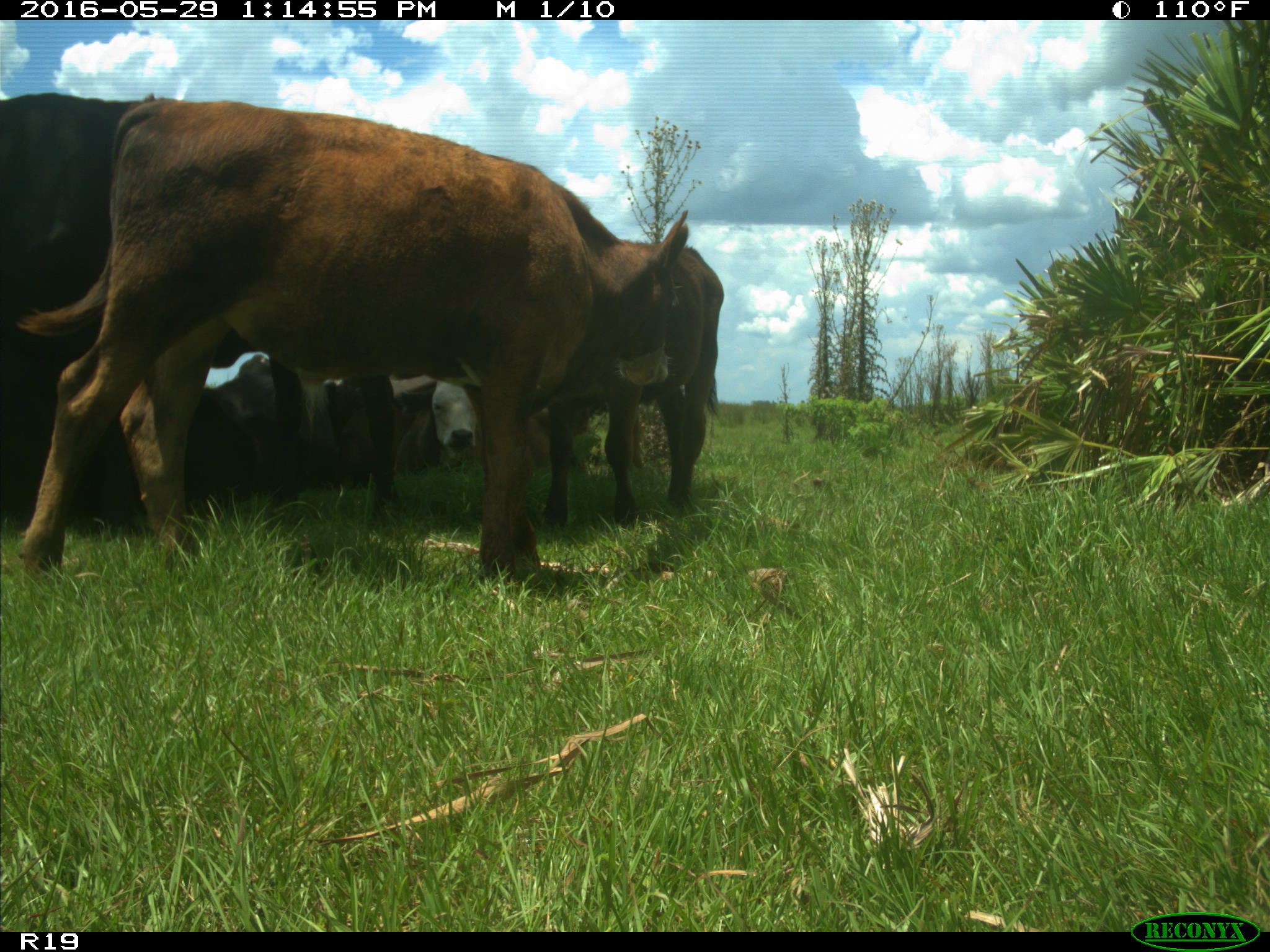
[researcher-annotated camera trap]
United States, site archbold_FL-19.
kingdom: Animalia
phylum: Chordata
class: Mammalia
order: Artiodactyla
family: Bovidae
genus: Bos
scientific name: Bos taurus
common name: domestic cow